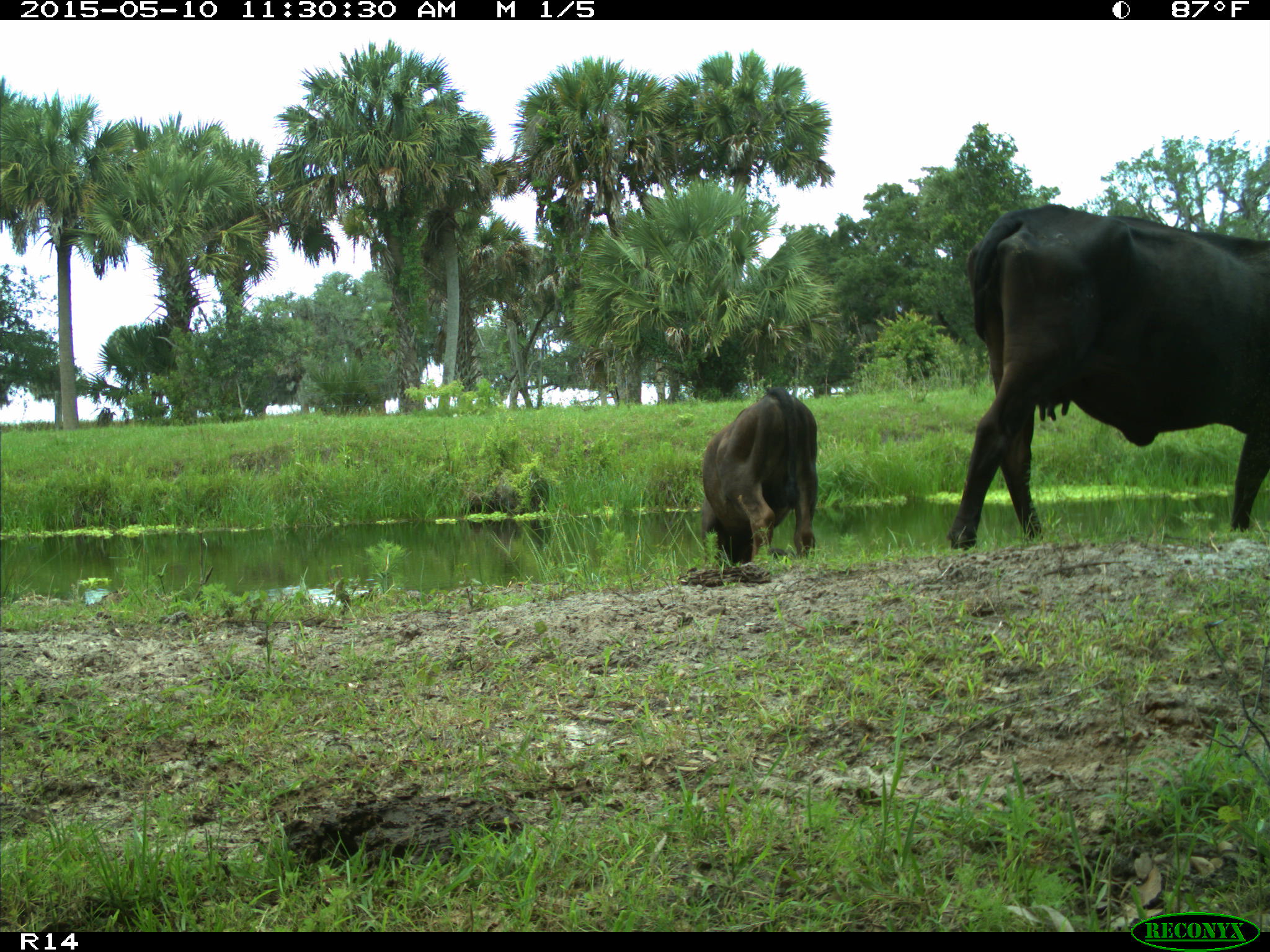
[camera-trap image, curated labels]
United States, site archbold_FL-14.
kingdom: Animalia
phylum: Chordata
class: Mammalia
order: Artiodactyla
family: Bovidae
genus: Bos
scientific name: Bos taurus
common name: domestic cow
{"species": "Bos taurus (domestic cow)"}